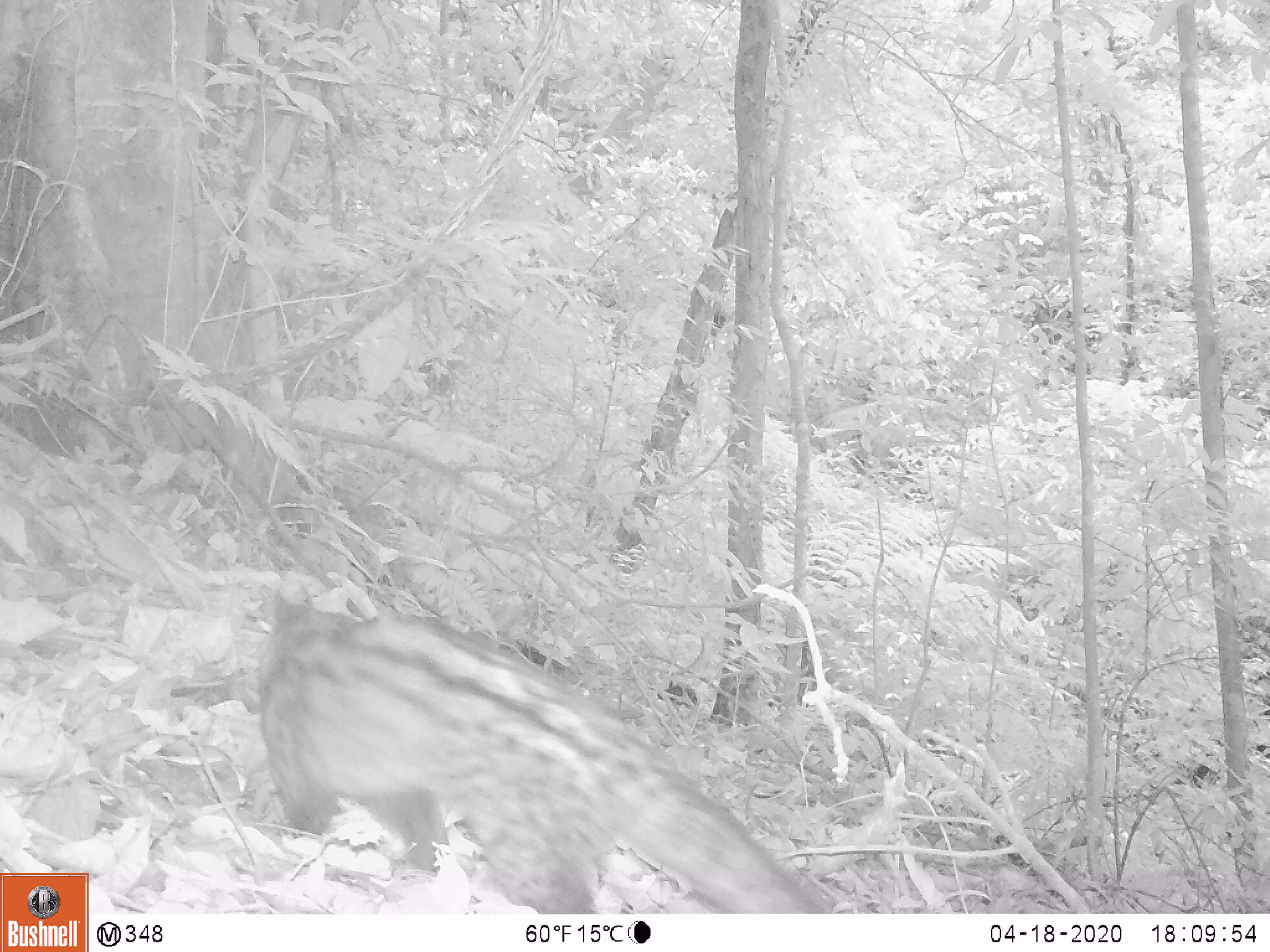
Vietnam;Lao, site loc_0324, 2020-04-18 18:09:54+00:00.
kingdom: Animalia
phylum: Chordata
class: Mammalia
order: Carnivora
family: Viverridae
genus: Paradoxurus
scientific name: Paradoxurus hermaphroditus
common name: common palm civet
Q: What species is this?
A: Common palm civet (Paradoxurus hermaphroditus).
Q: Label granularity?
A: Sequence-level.